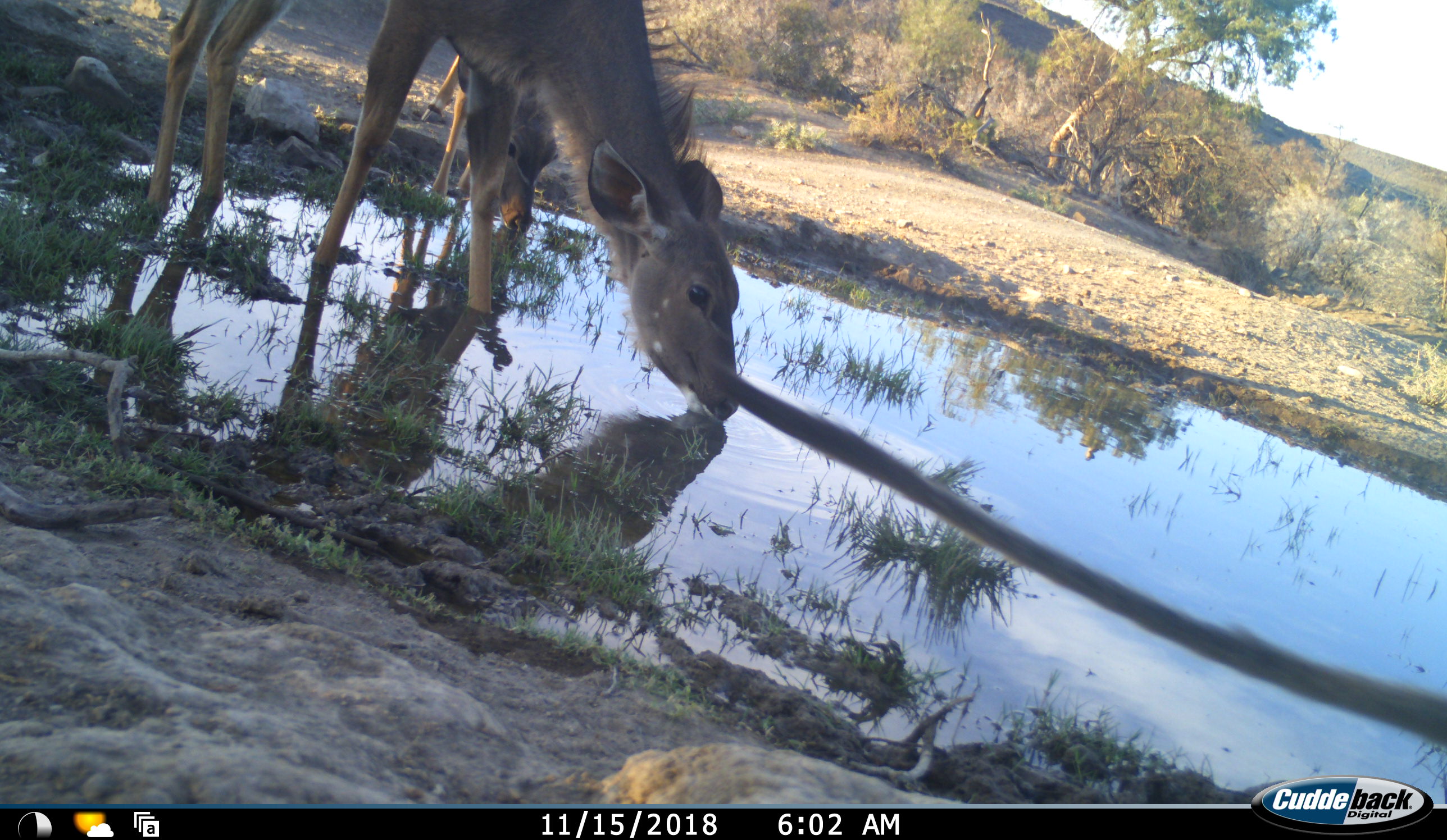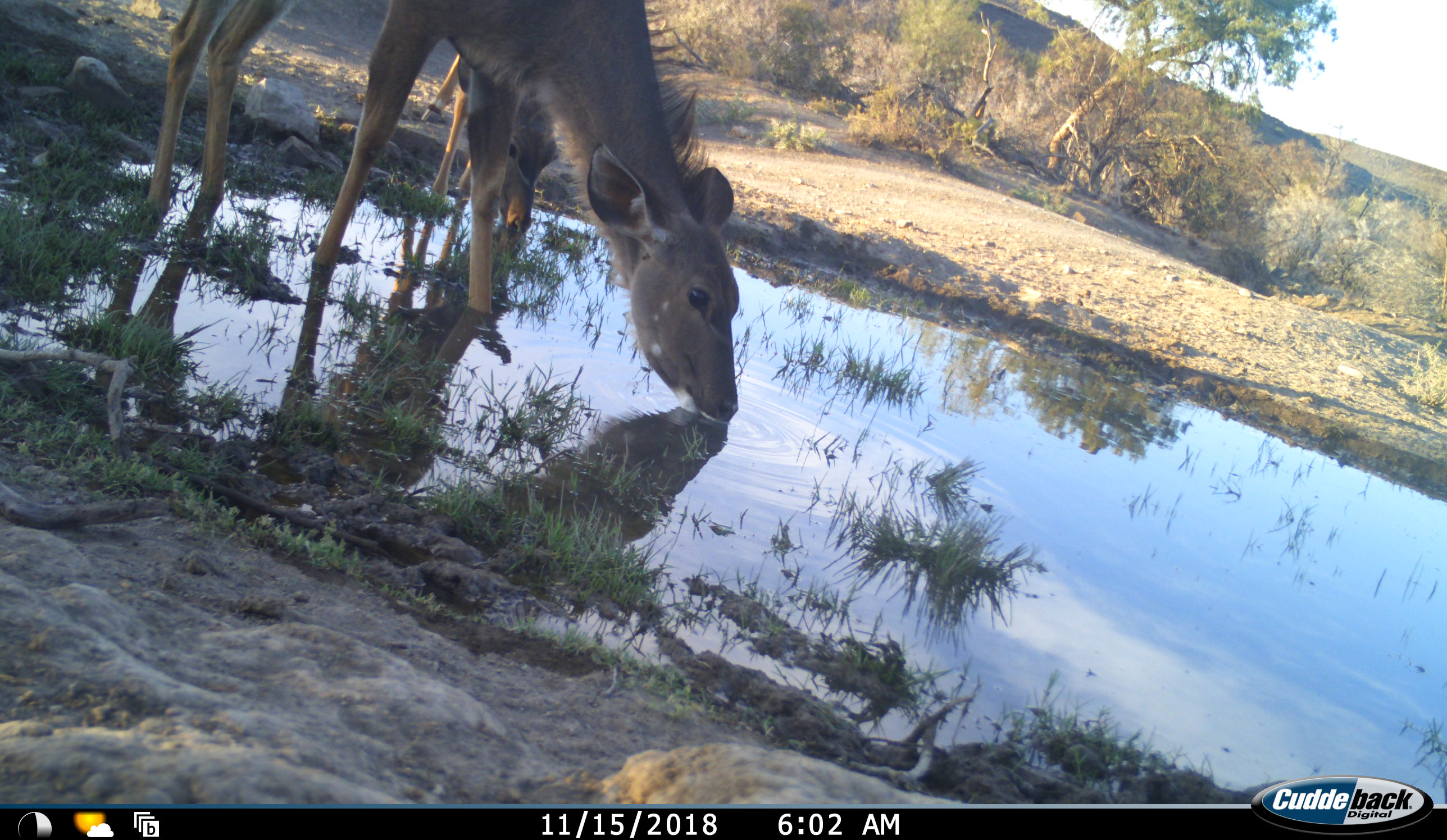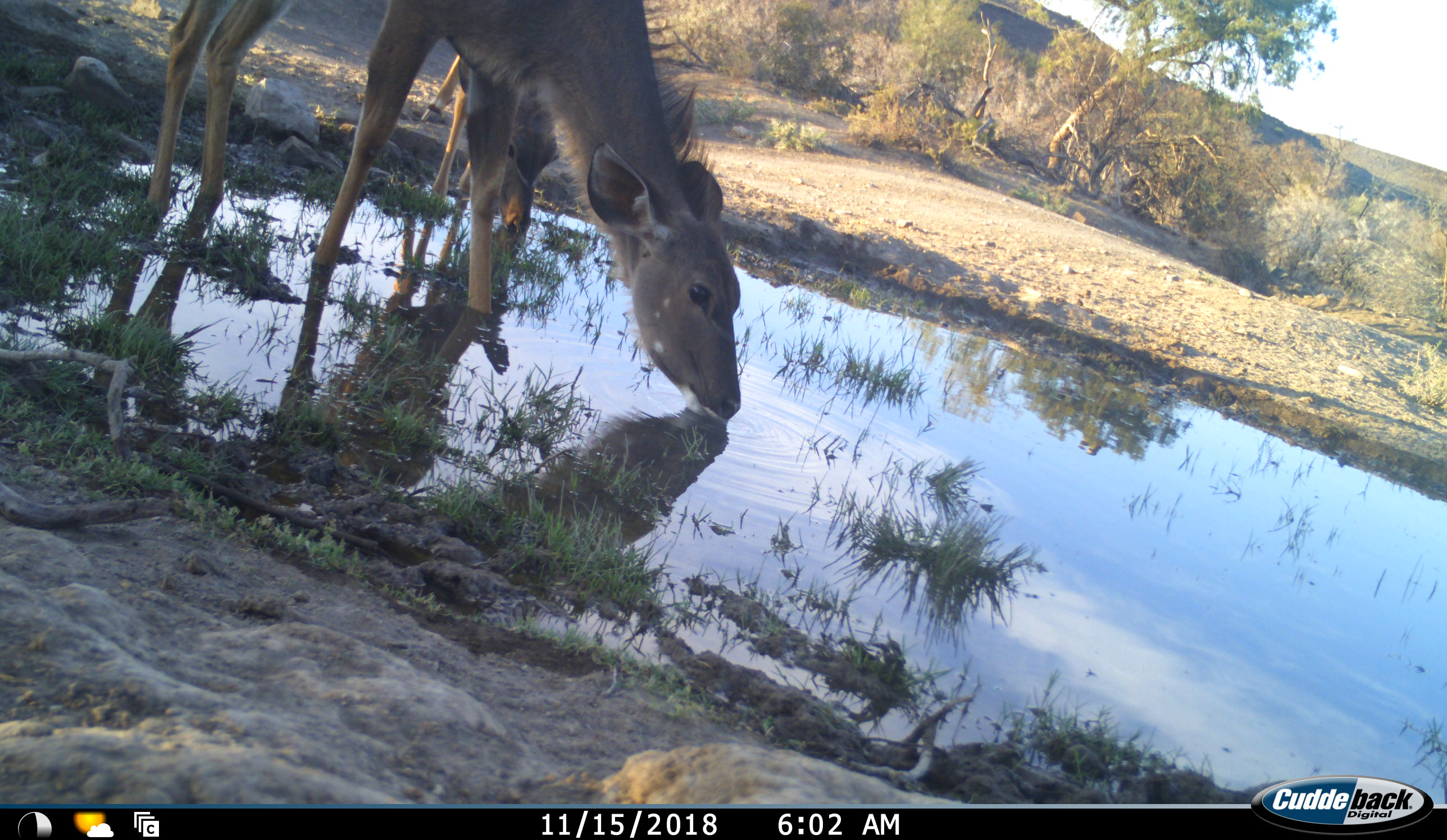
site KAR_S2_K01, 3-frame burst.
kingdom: Animalia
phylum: Chordata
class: Mammalia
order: Artiodactyla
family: Bovidae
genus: Tragelaphus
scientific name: Tragelaphus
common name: kudu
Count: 2.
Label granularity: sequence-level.